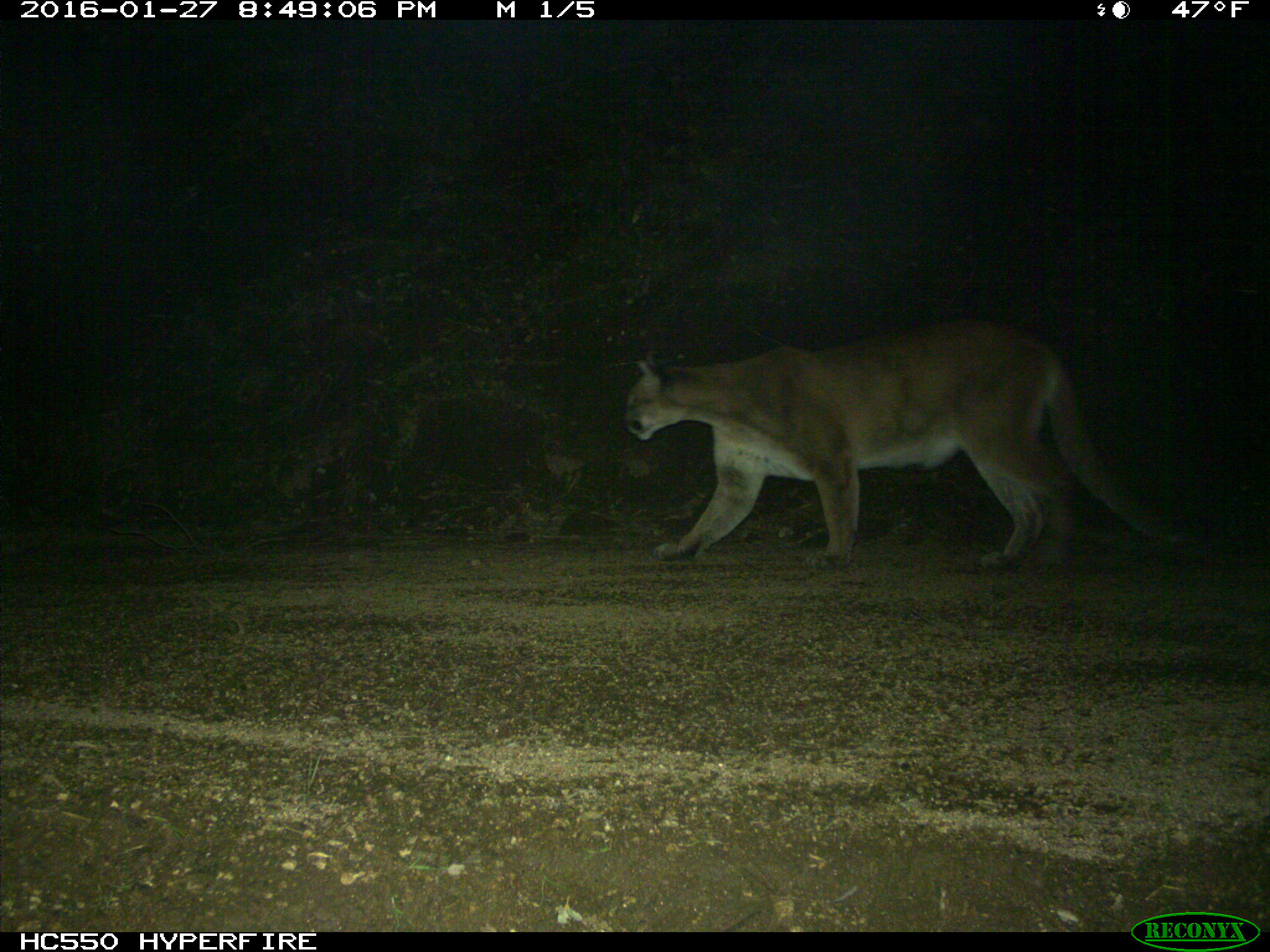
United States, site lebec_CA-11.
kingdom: Animalia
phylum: Chordata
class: Mammalia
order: Carnivora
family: Felidae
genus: Puma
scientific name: Puma concolor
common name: mountain lion